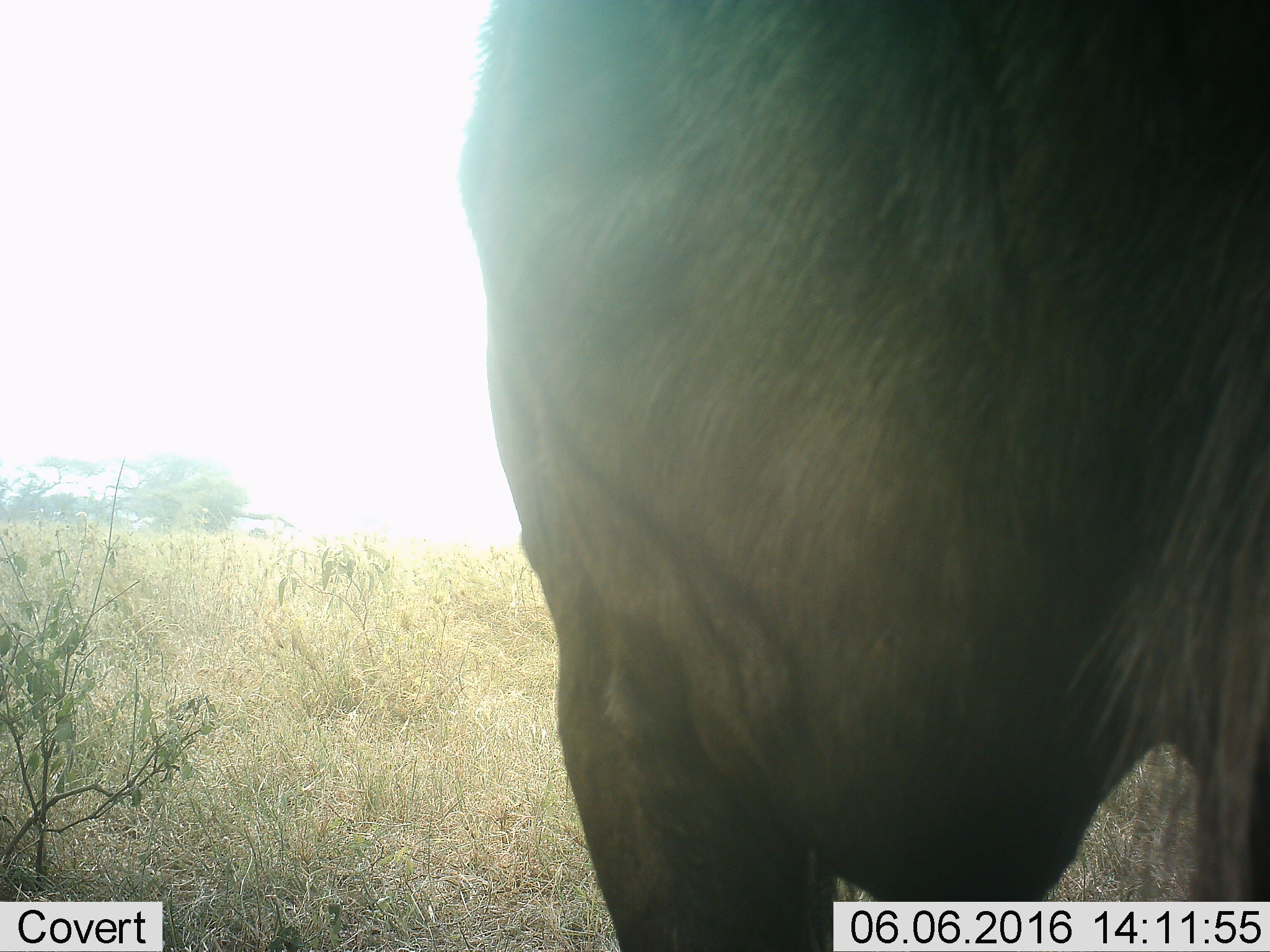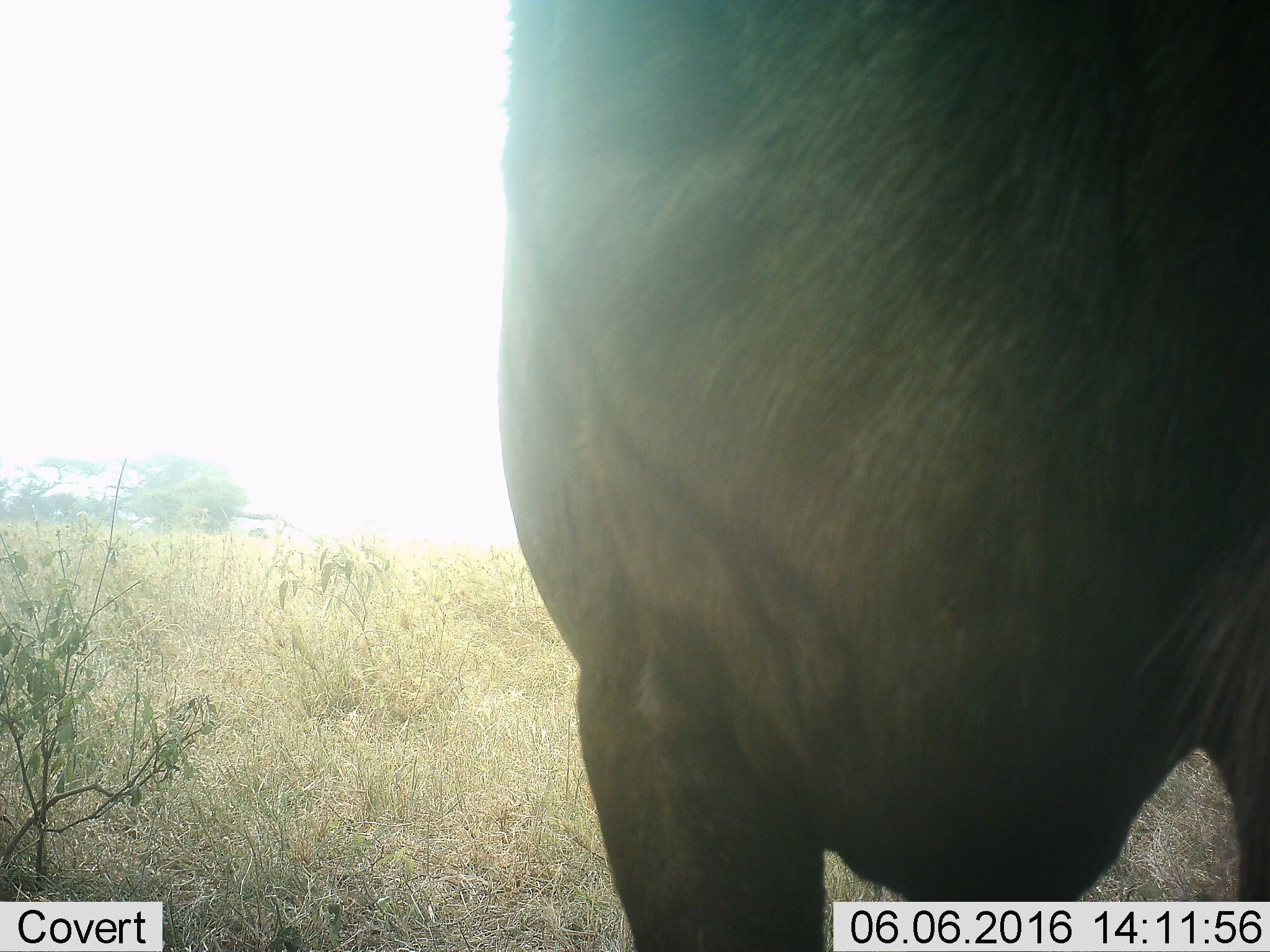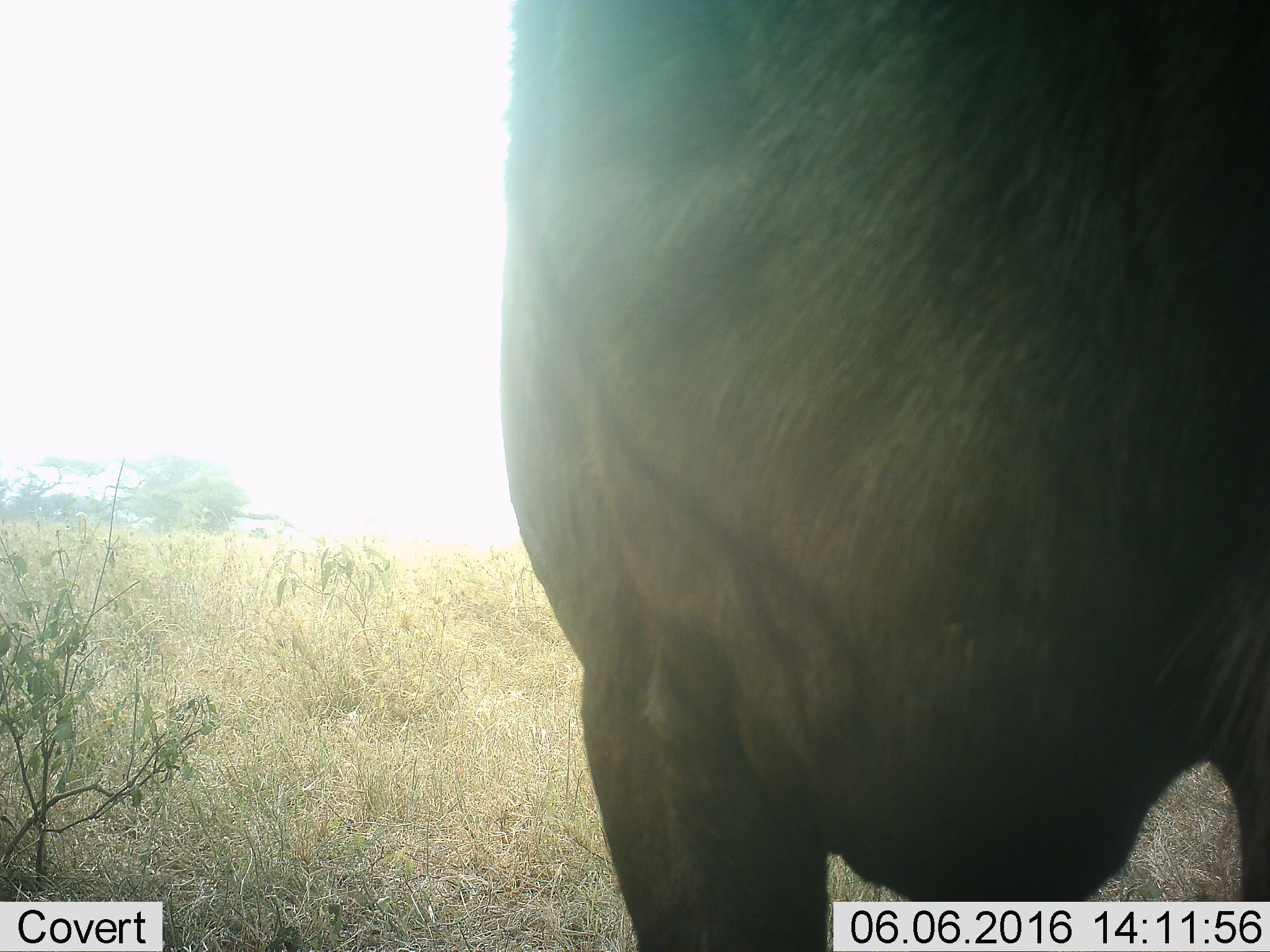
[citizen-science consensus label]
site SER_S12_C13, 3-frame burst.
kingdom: Animalia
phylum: Chordata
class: Mammalia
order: Artiodactyla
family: Bovidae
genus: Connochaetes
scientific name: Connochaetes taurinus taurinus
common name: blue wildebeest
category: wildebeestblue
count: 1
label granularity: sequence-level